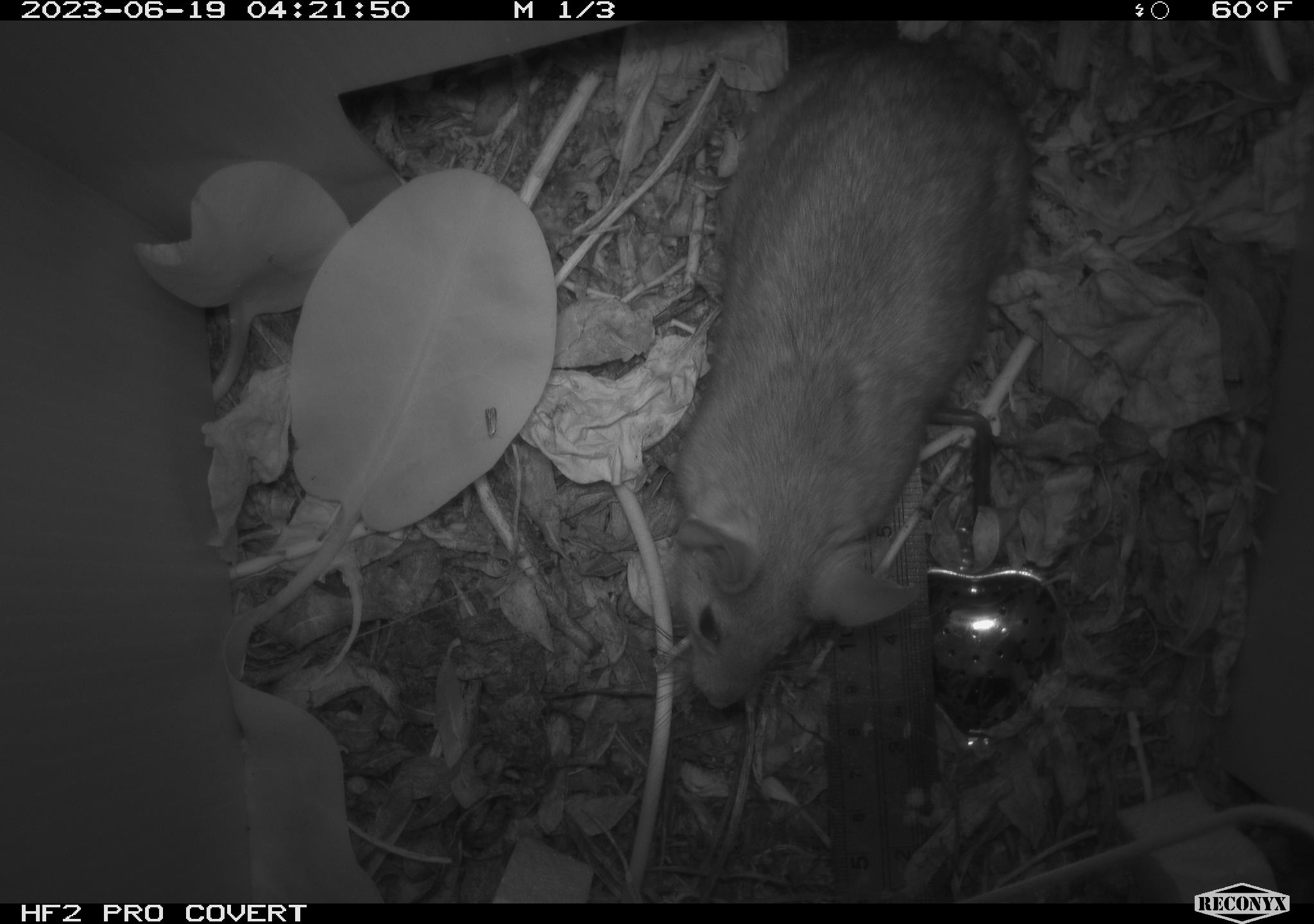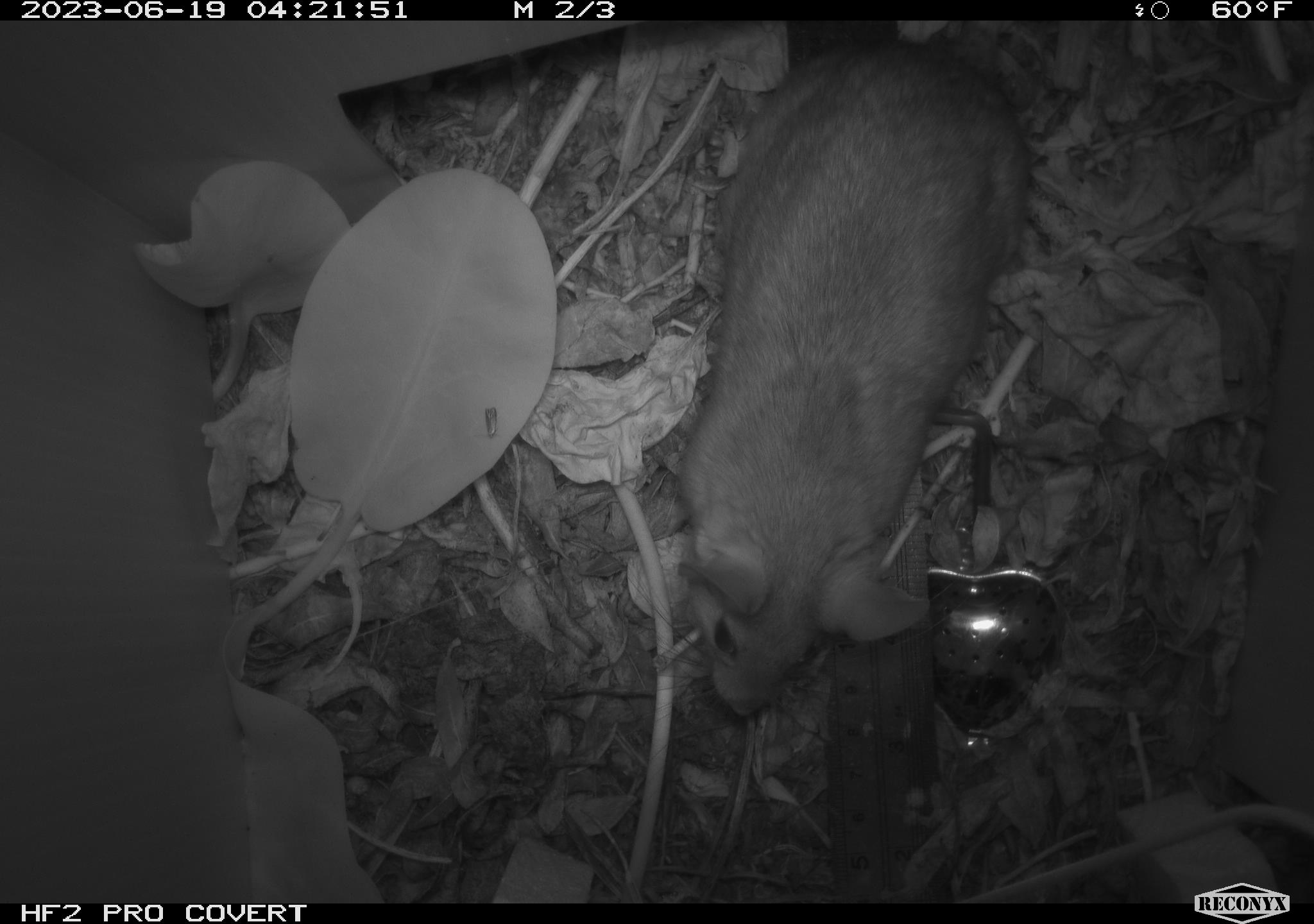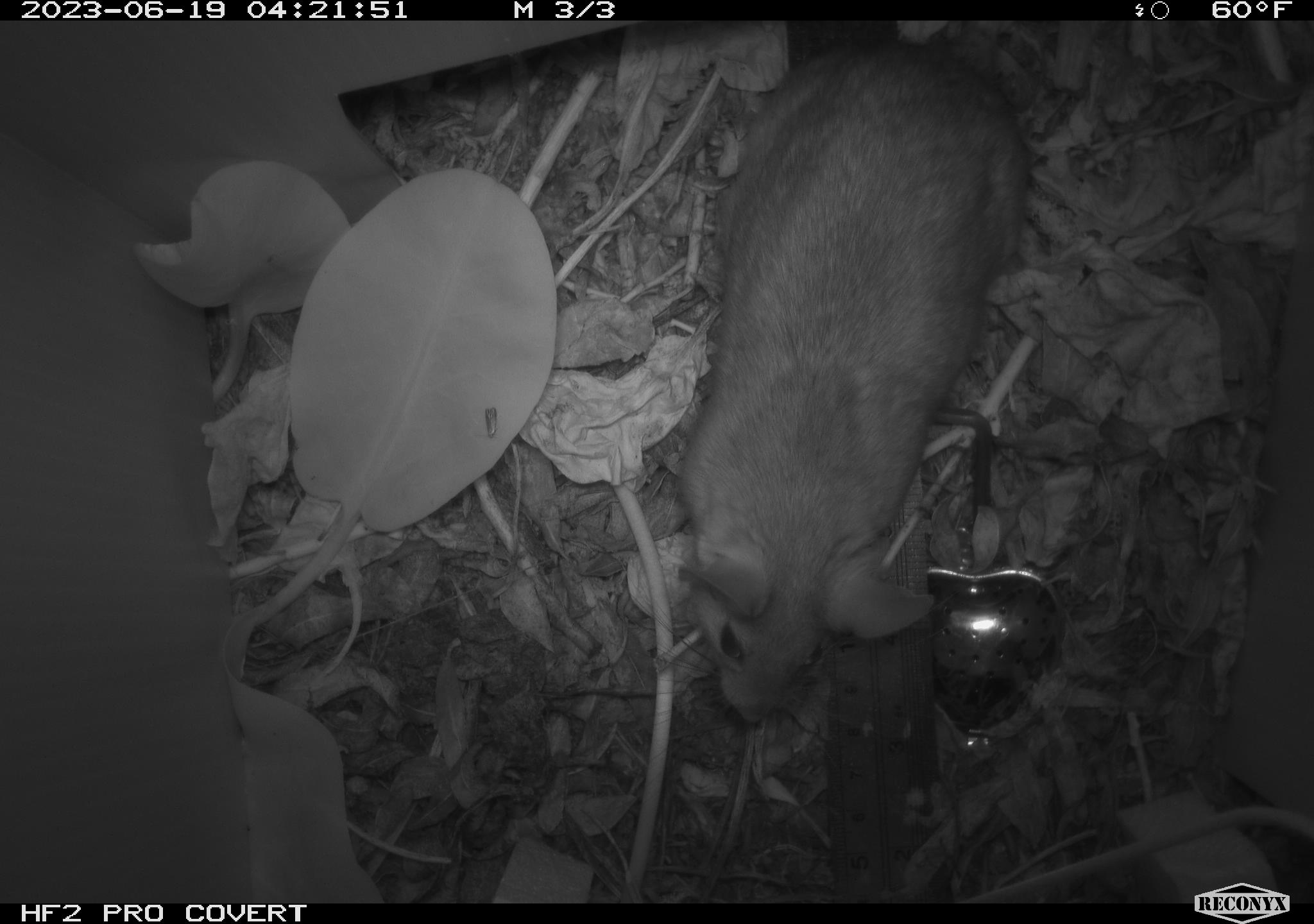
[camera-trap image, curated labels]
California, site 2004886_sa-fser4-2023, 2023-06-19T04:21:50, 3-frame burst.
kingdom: Animalia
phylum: Chordata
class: Mammalia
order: Rodentia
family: Cricetidae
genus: Neotoma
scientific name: Neotoma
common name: pack rat or woodrat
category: neotoma species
Neotoma species (pack rat or woodrat) (Neotoma).